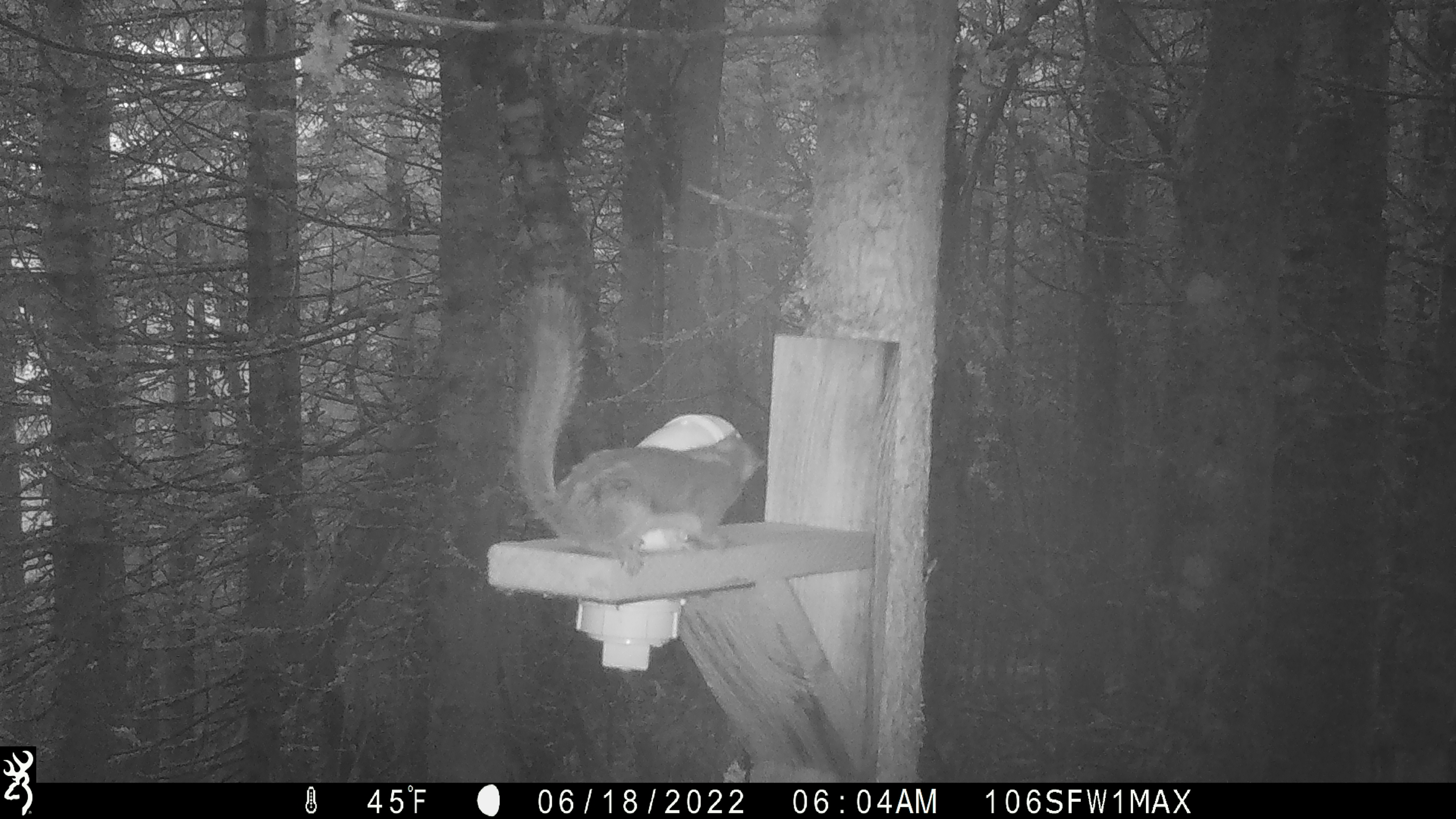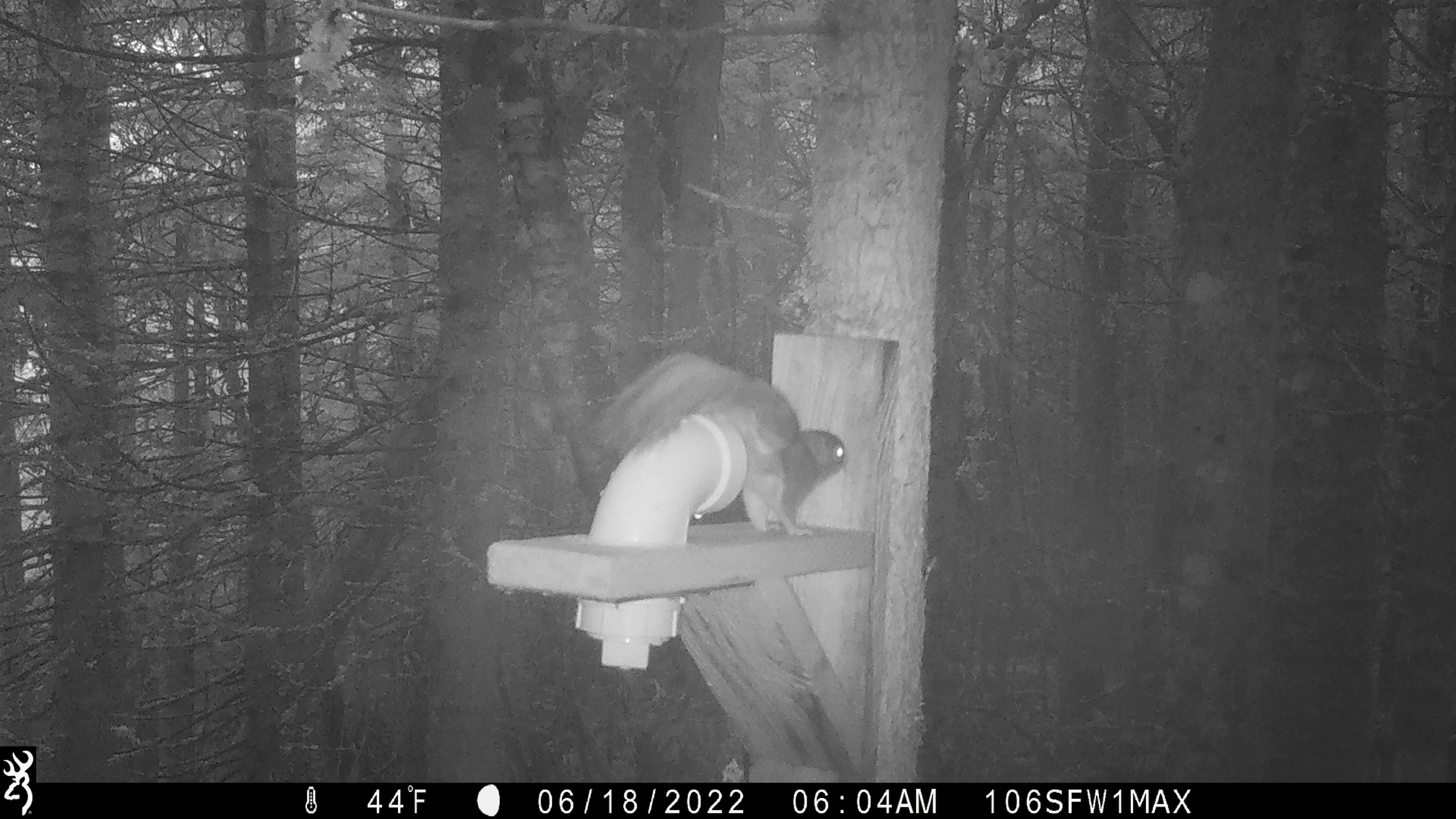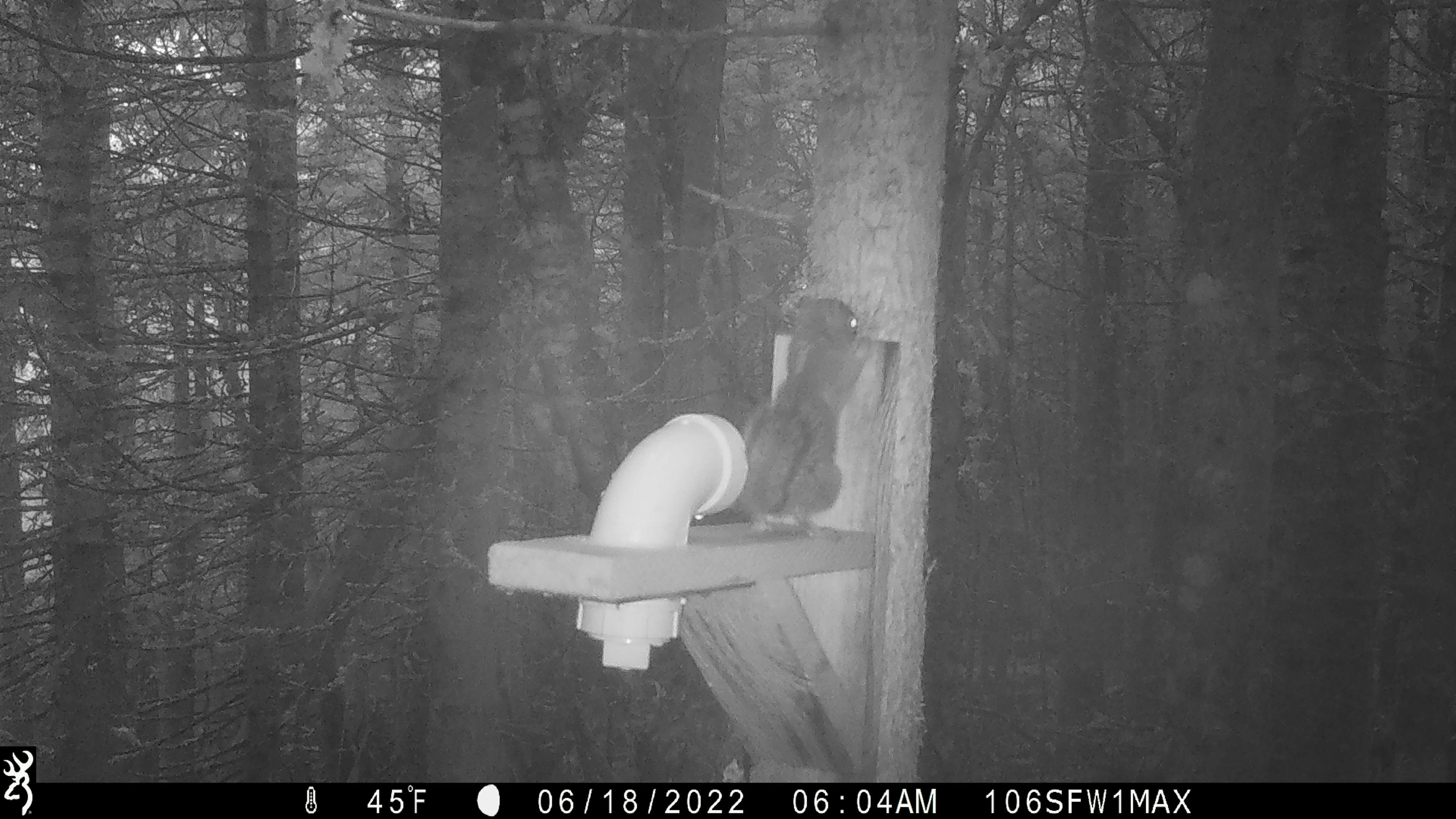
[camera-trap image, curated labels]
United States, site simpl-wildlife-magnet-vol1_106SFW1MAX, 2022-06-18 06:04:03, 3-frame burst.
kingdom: Animalia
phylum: Chordata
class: Mammalia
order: Rodentia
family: Sciuridae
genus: Tamiasciurus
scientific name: Tamiasciurus hudsonicus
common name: red squirrel